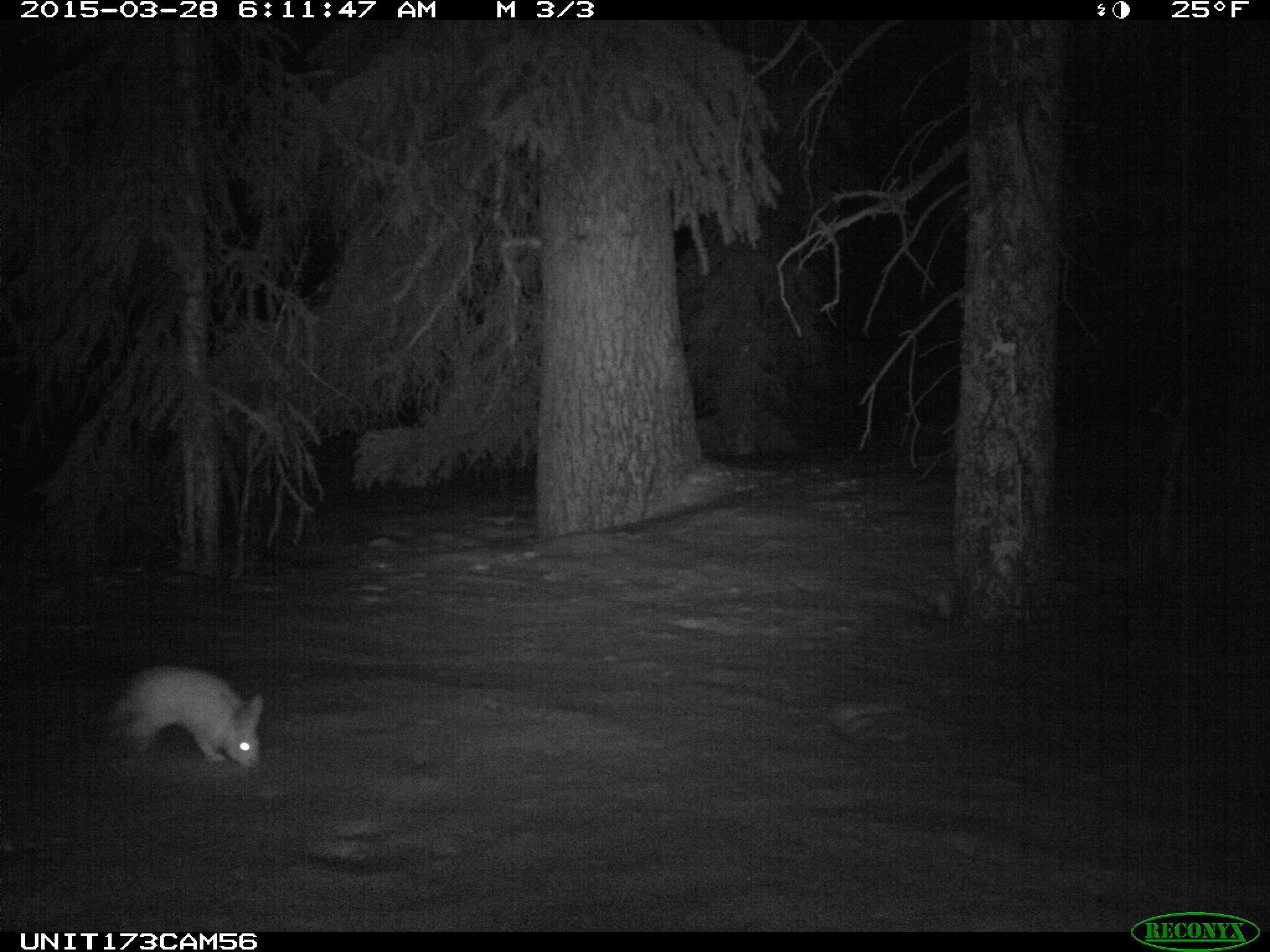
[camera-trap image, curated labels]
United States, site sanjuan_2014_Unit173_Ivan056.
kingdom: Animalia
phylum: Chordata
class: Mammalia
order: Lagomorpha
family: Leporidae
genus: Lepus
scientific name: Lepus americanus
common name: snowshoe hare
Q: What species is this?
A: Lepus americanus (snowshoe hare).